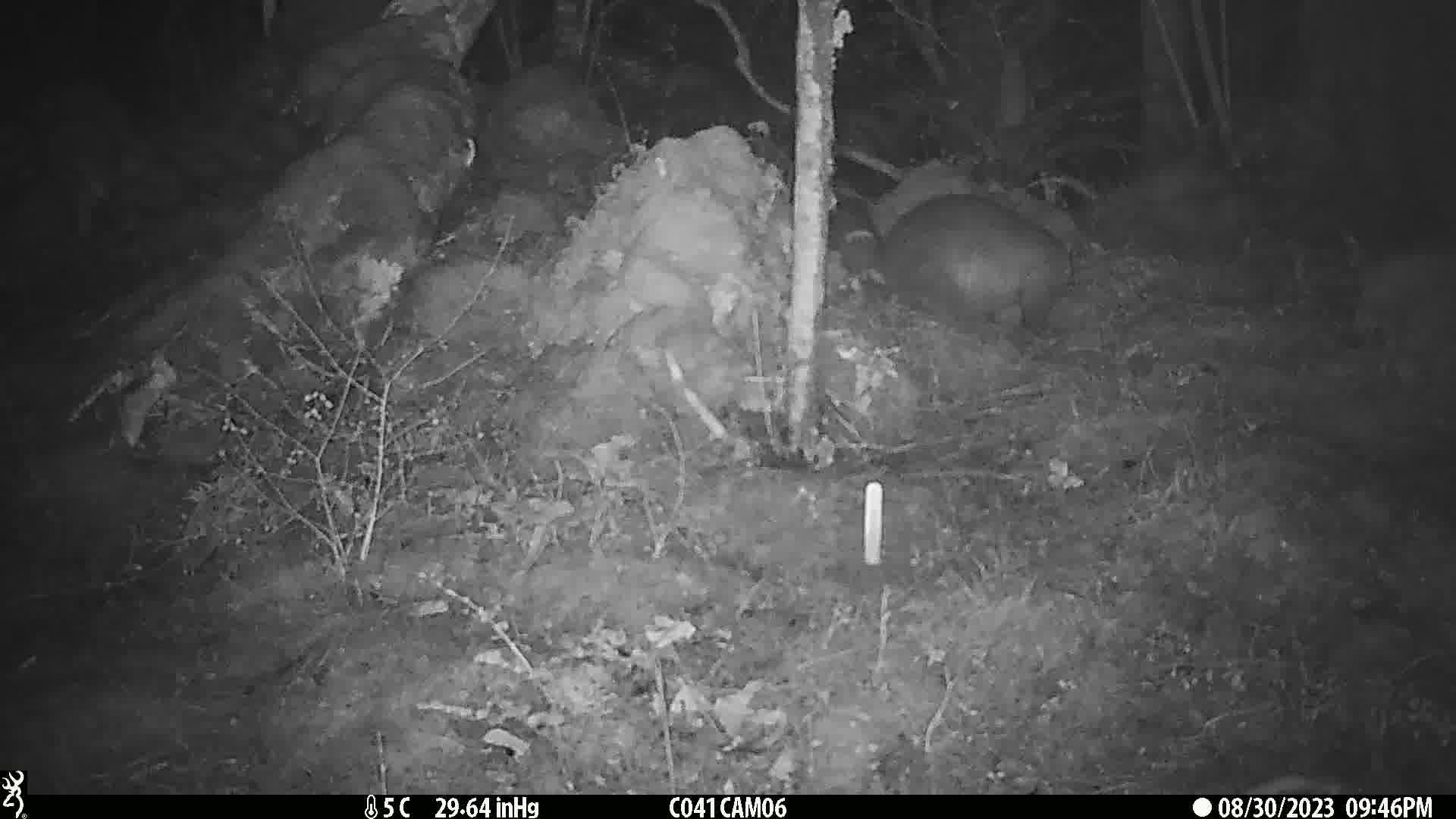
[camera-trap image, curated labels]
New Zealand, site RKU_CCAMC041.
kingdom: Animalia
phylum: Chordata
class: Mammalia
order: Diprotodontia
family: Phalangeridae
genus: Trichosurus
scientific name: Trichosurus vulpecula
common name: common brushtail possum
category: possum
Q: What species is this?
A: Possum (common brushtail possum) (Trichosurus vulpecula).